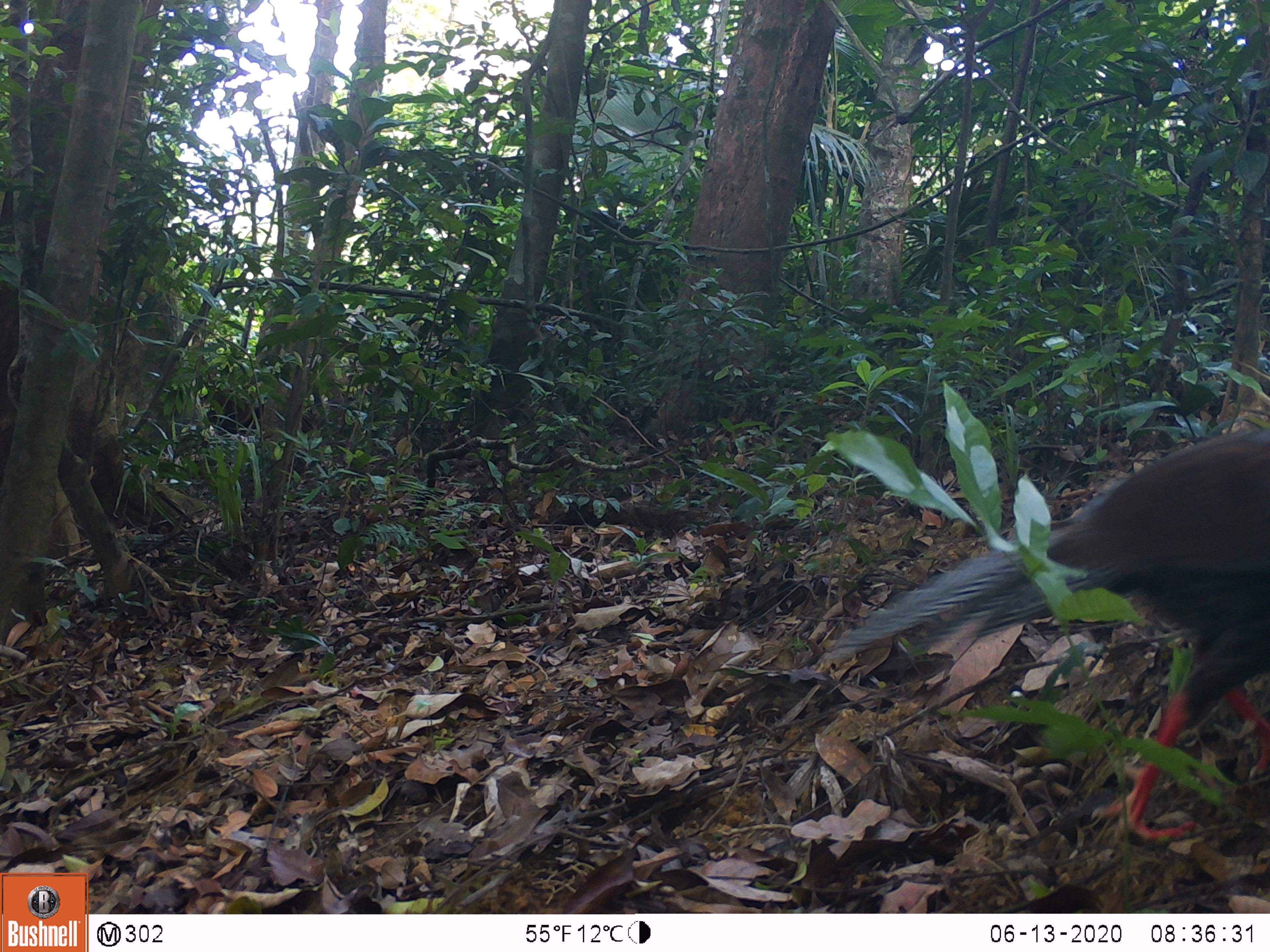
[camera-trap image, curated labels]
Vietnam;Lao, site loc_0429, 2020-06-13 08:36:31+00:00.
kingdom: Animalia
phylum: Chordata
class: Aves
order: Galliformes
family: Phasianidae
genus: Lophura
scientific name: Lophura nycthemera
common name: silver pheasant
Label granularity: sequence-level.